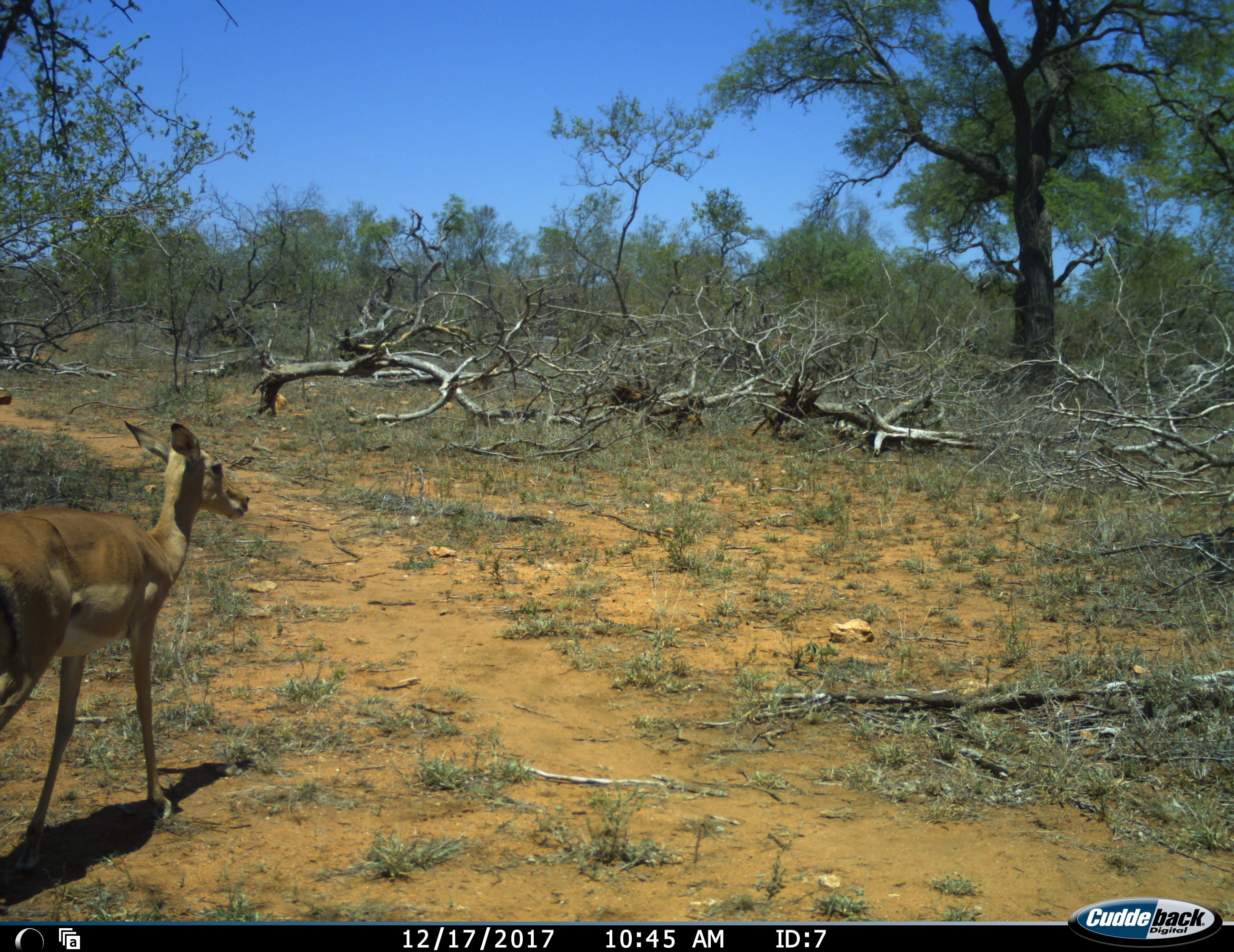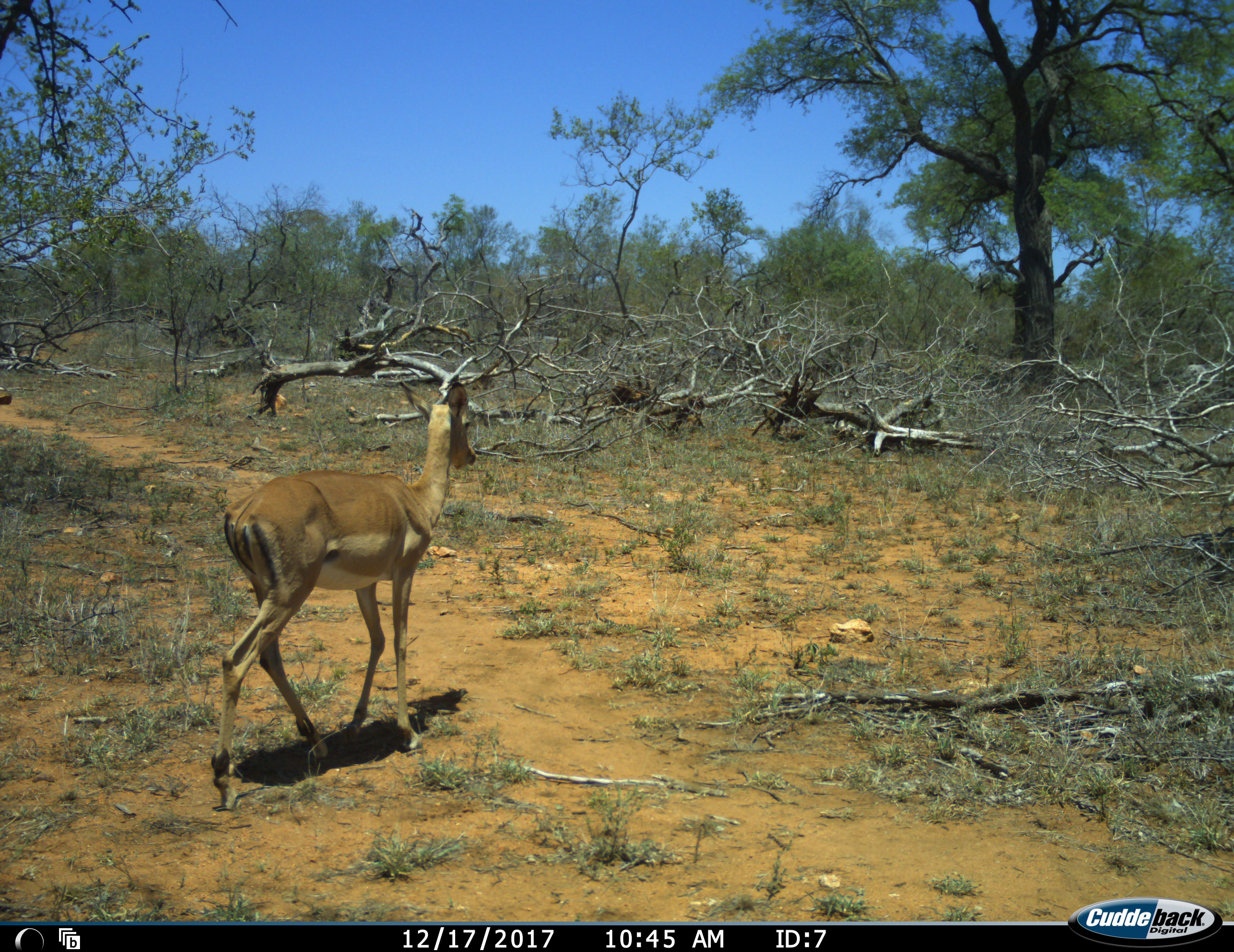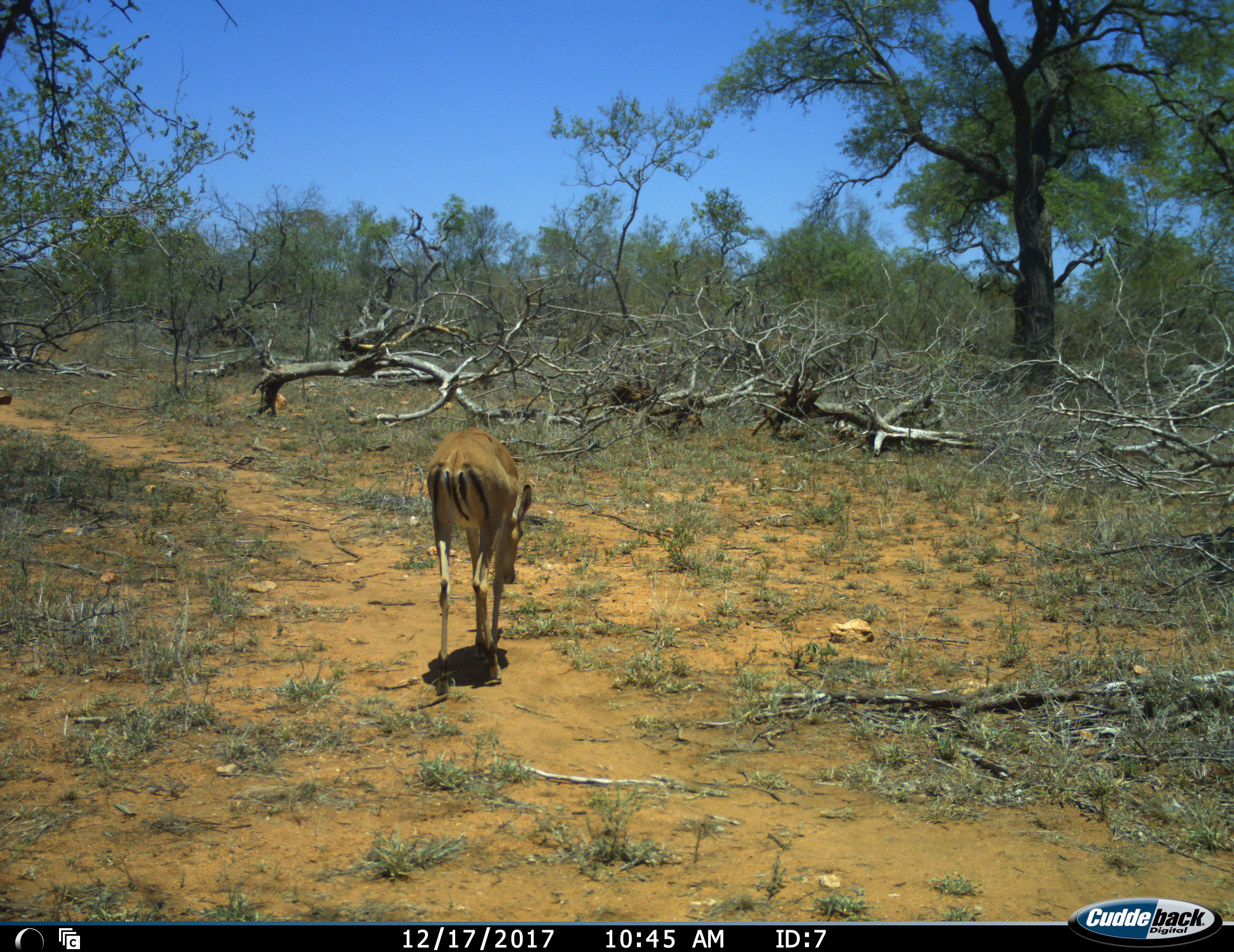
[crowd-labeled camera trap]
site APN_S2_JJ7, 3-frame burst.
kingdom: Animalia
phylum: Chordata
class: Mammalia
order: Artiodactyla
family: Bovidae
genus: Aepyceros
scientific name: Aepyceros melampus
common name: impala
Impala (Aepyceros melampus), count 1. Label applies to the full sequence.